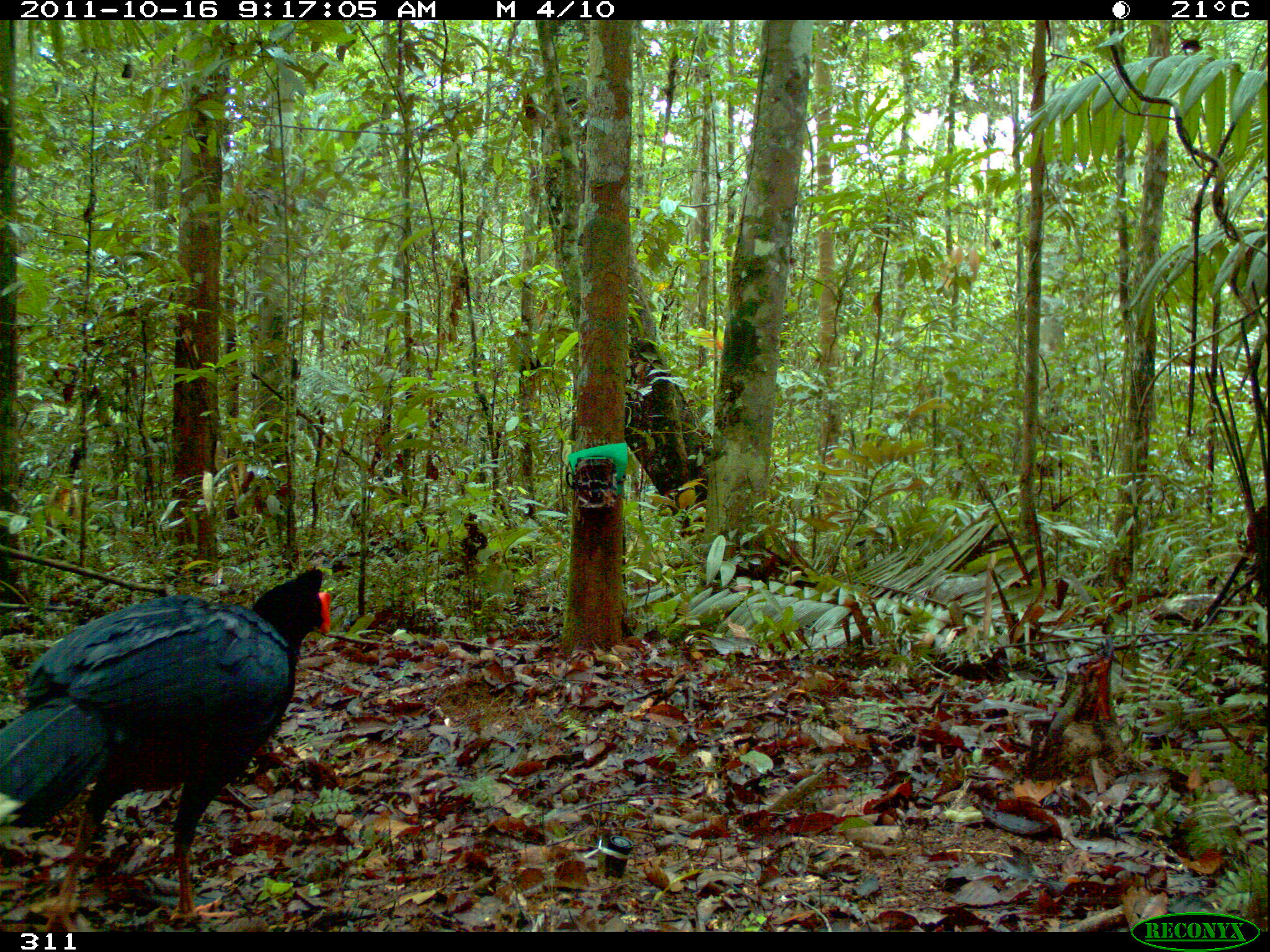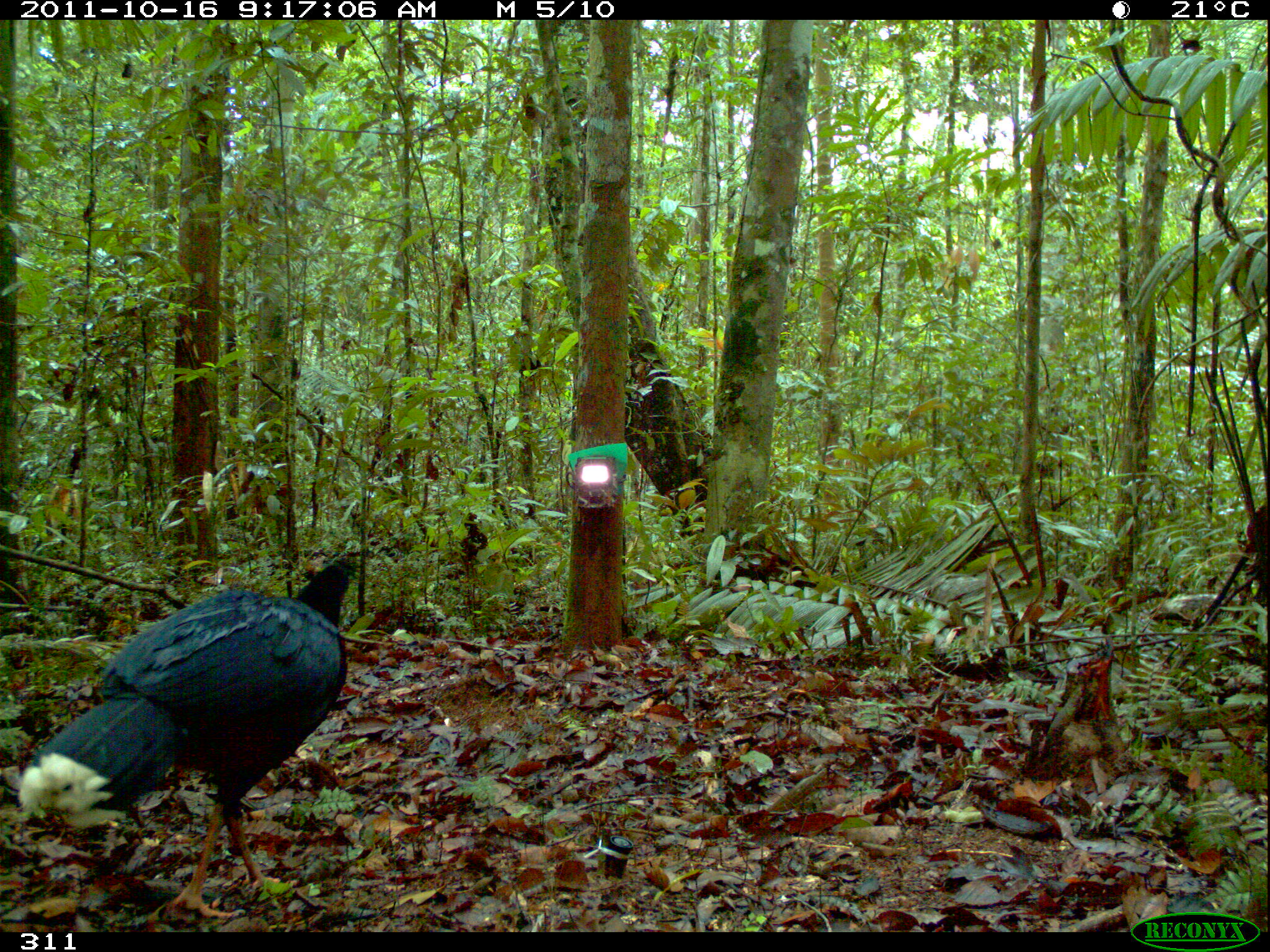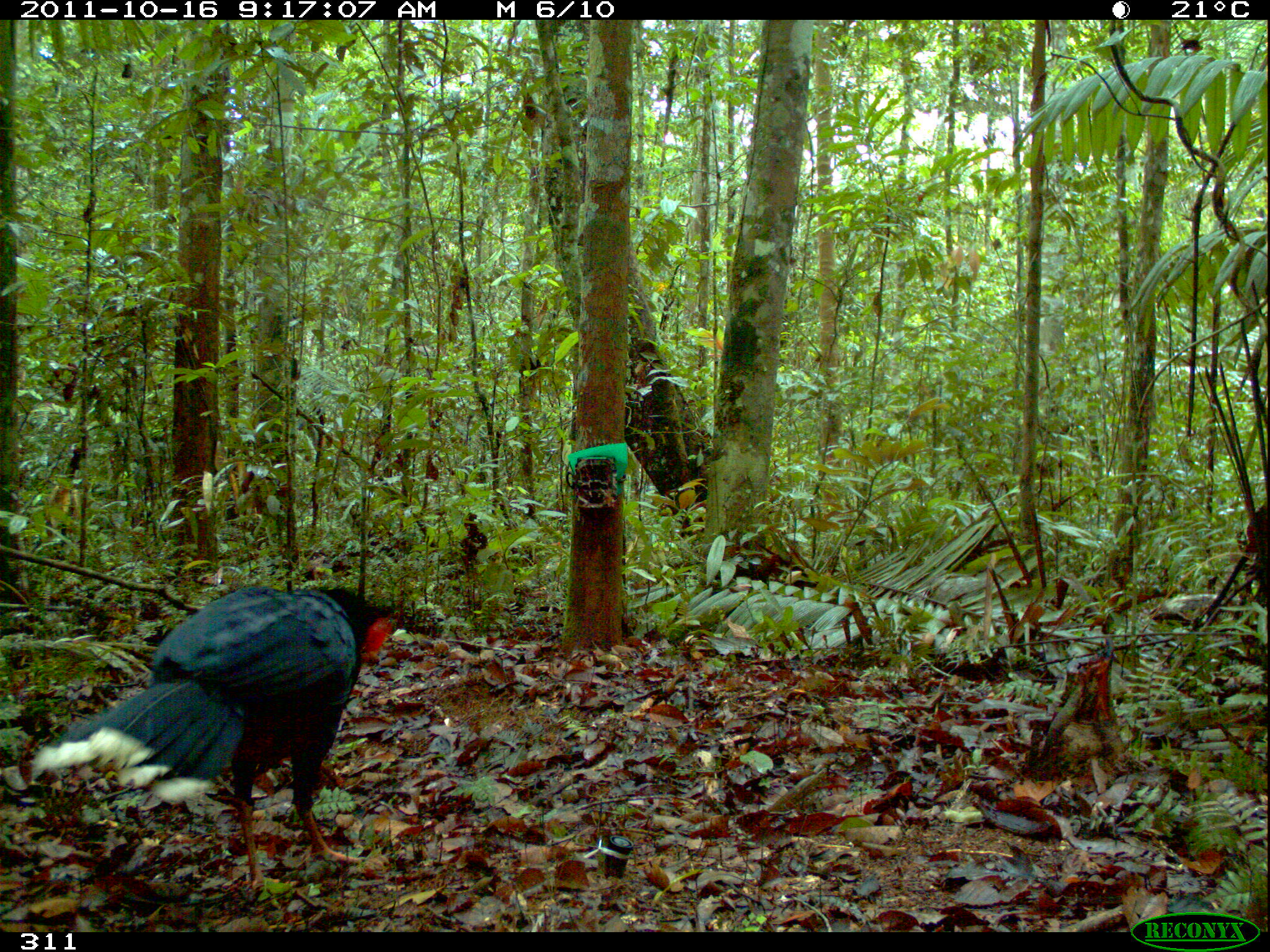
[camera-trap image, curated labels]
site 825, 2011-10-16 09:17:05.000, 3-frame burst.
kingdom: Animalia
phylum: Chordata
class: Aves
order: Galliformes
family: Cracidae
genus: Mitu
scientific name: Mitu tuberosum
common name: razor-billed curassow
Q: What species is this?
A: Mitu tuberosum (razor-billed curassow).